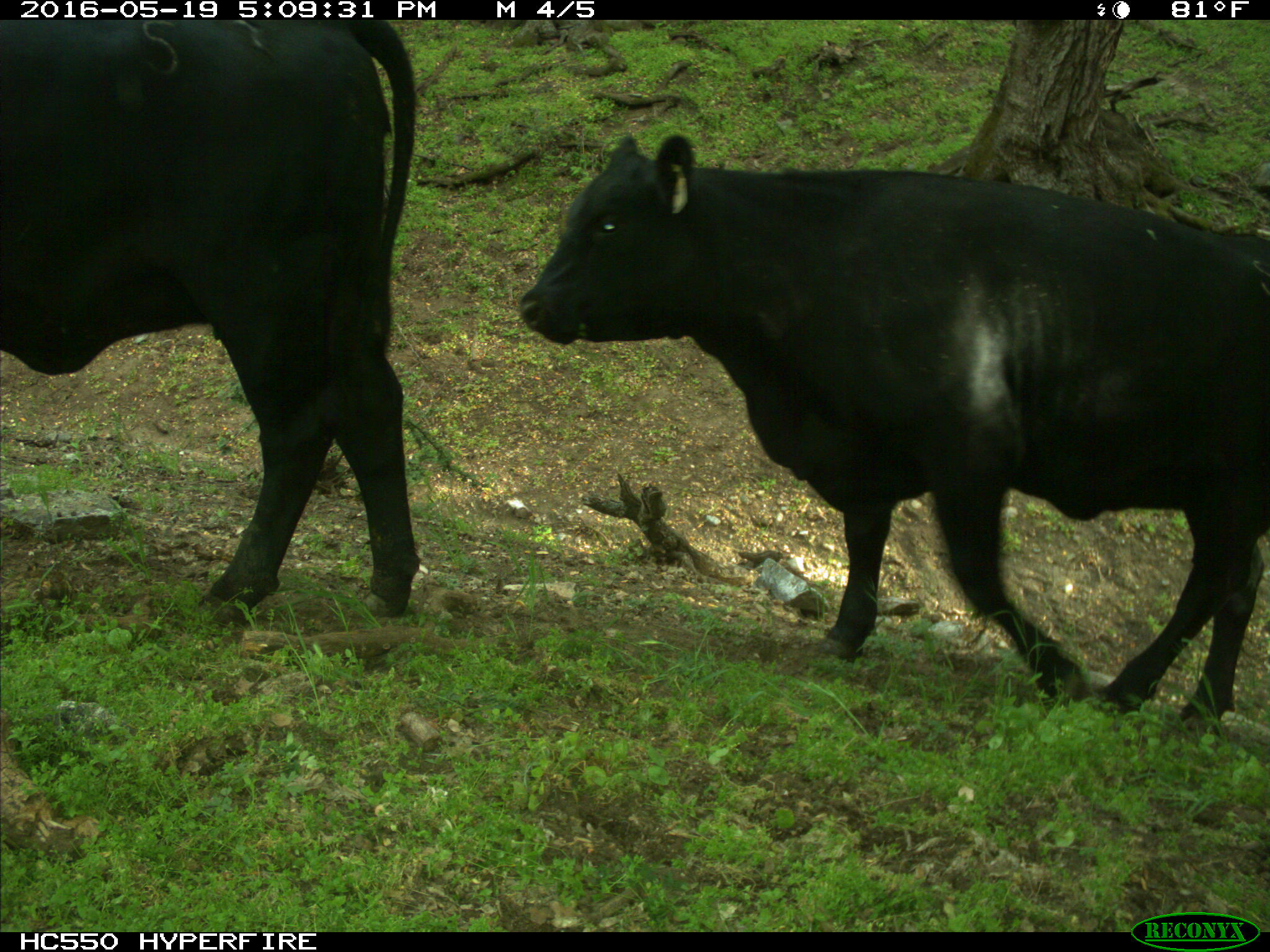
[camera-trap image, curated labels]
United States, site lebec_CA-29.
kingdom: Animalia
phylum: Chordata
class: Mammalia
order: Artiodactyla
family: Bovidae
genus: Bos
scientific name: Bos taurus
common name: domestic cow